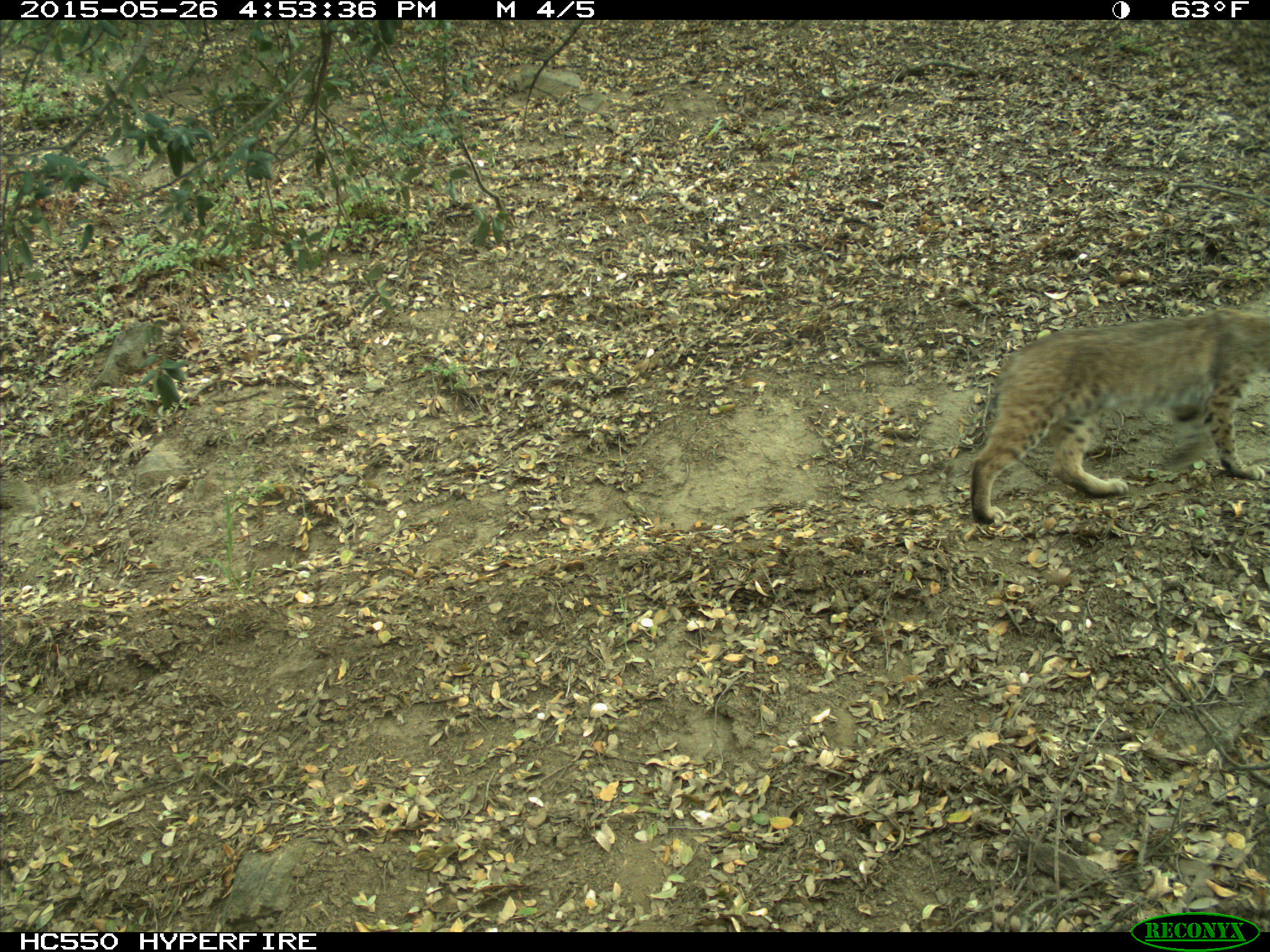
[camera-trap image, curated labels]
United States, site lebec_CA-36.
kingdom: Animalia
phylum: Chordata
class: Mammalia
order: Carnivora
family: Felidae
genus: Lynx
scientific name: Lynx rufus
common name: bobcat